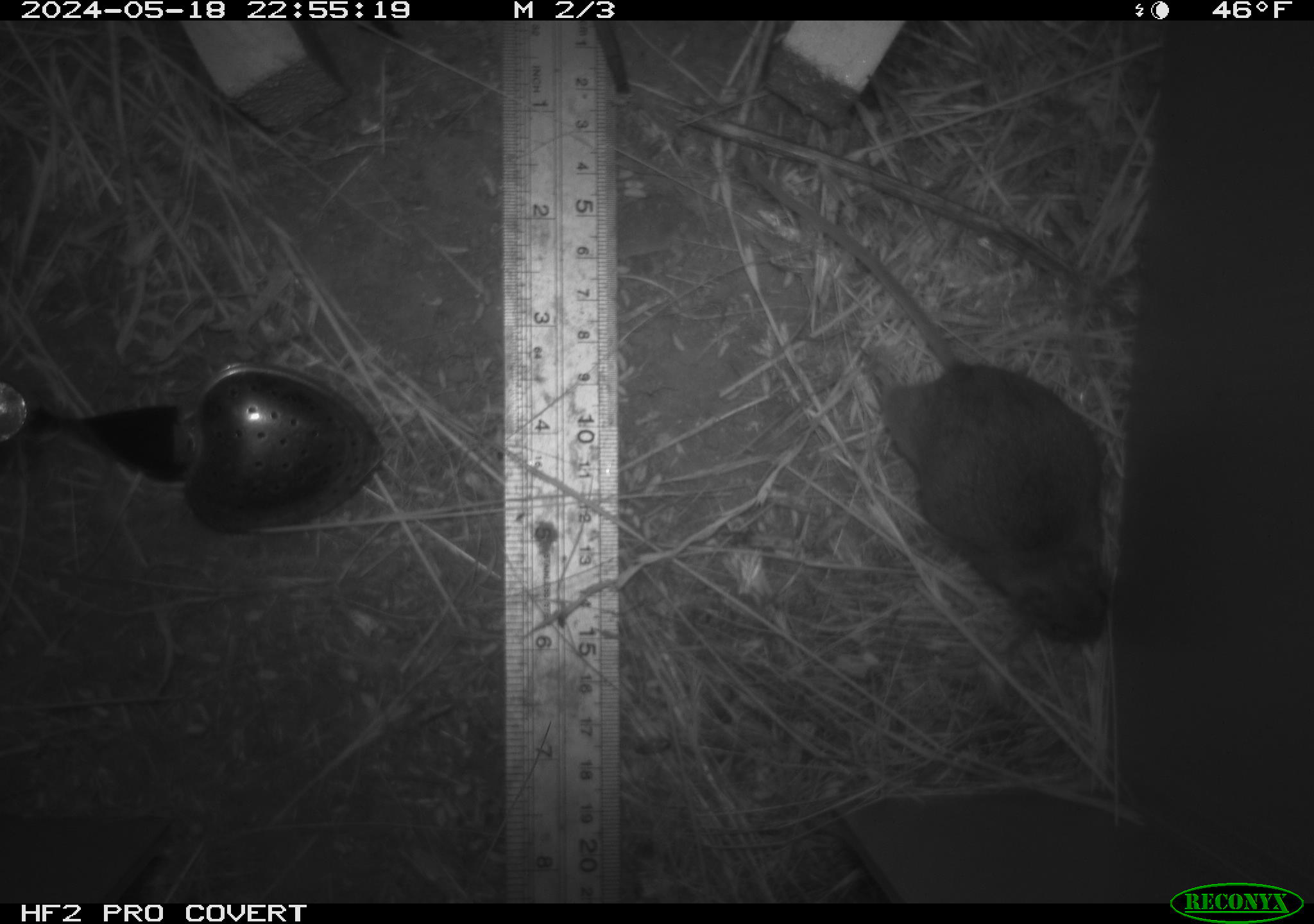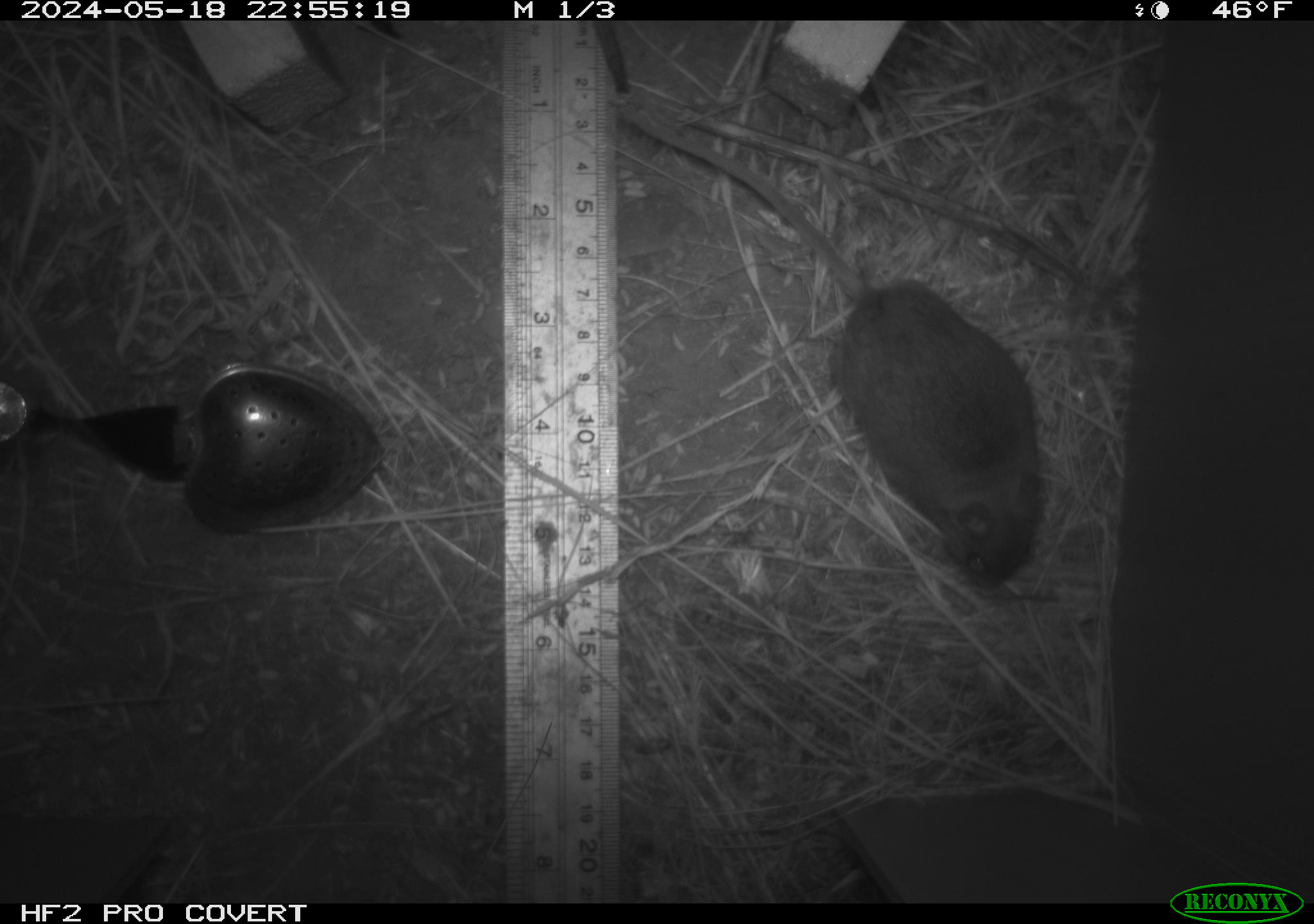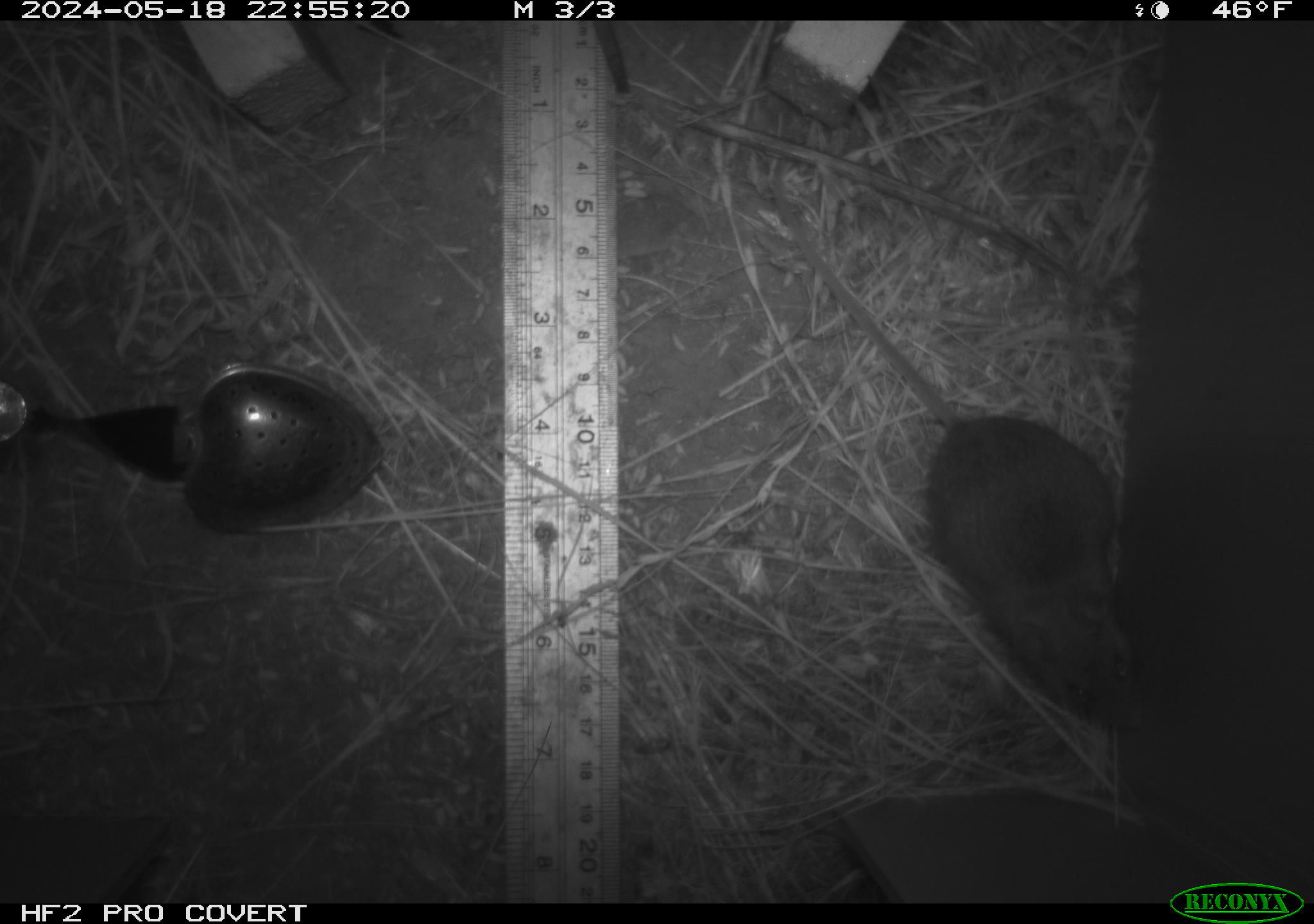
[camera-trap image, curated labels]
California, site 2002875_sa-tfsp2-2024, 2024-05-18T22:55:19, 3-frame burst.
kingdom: Animalia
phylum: Chordata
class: Mammalia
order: Rodentia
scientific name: Rodentia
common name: mouse species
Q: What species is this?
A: Mouse species (Rodentia).